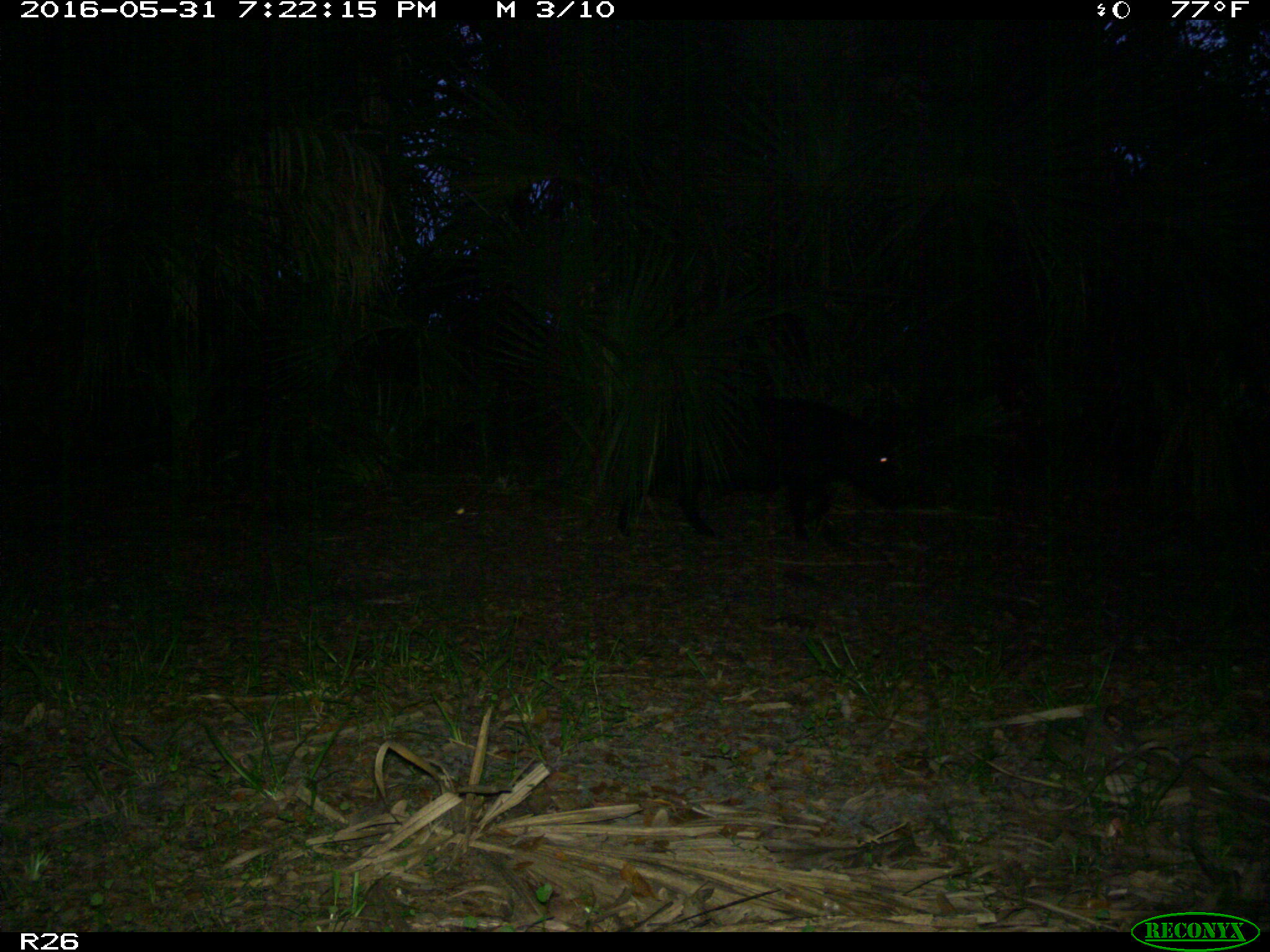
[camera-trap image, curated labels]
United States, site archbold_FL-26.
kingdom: Animalia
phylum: Chordata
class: Mammalia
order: Artiodactyla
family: Suidae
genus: Sus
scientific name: Sus scrofa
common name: wild boar